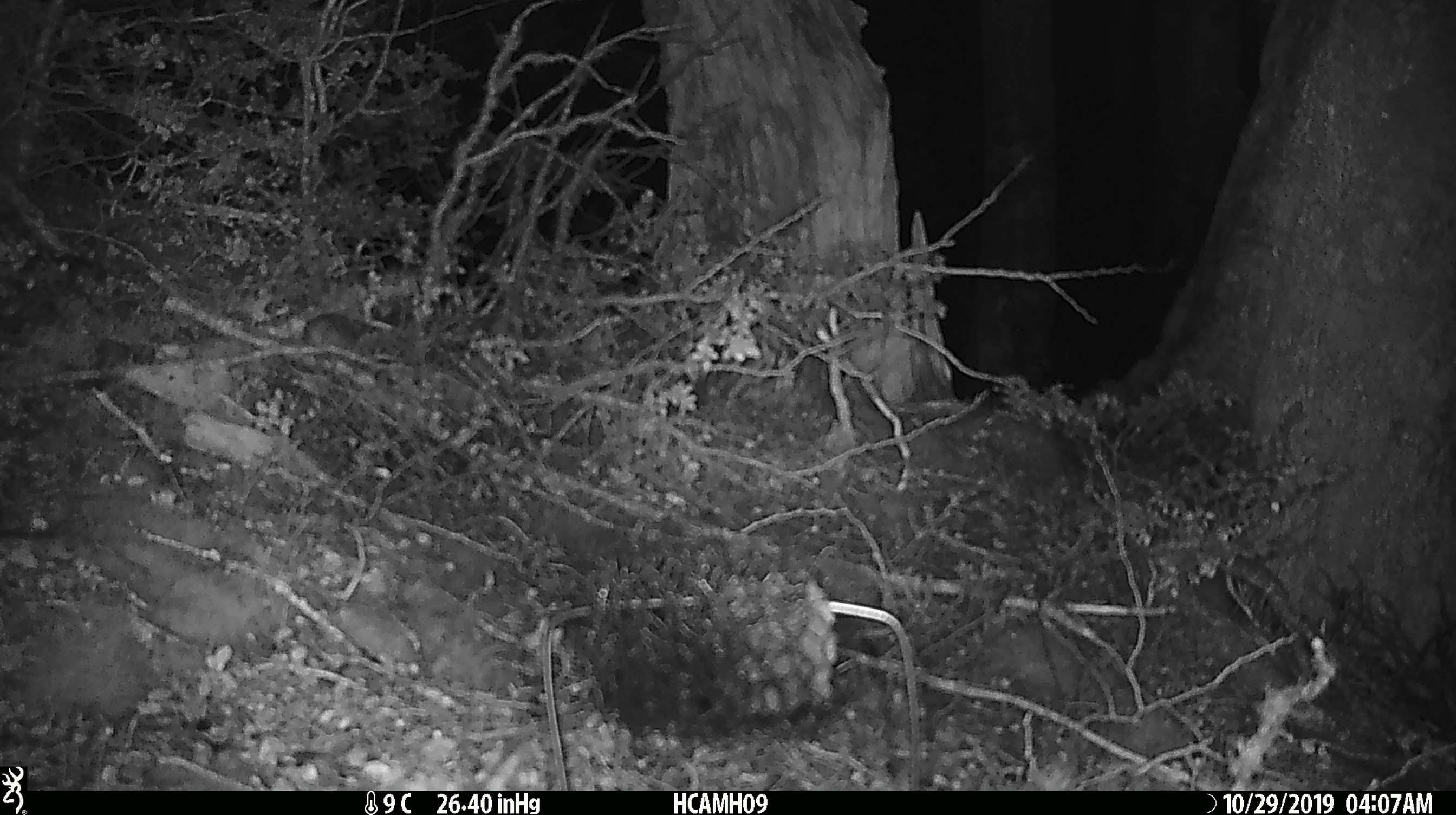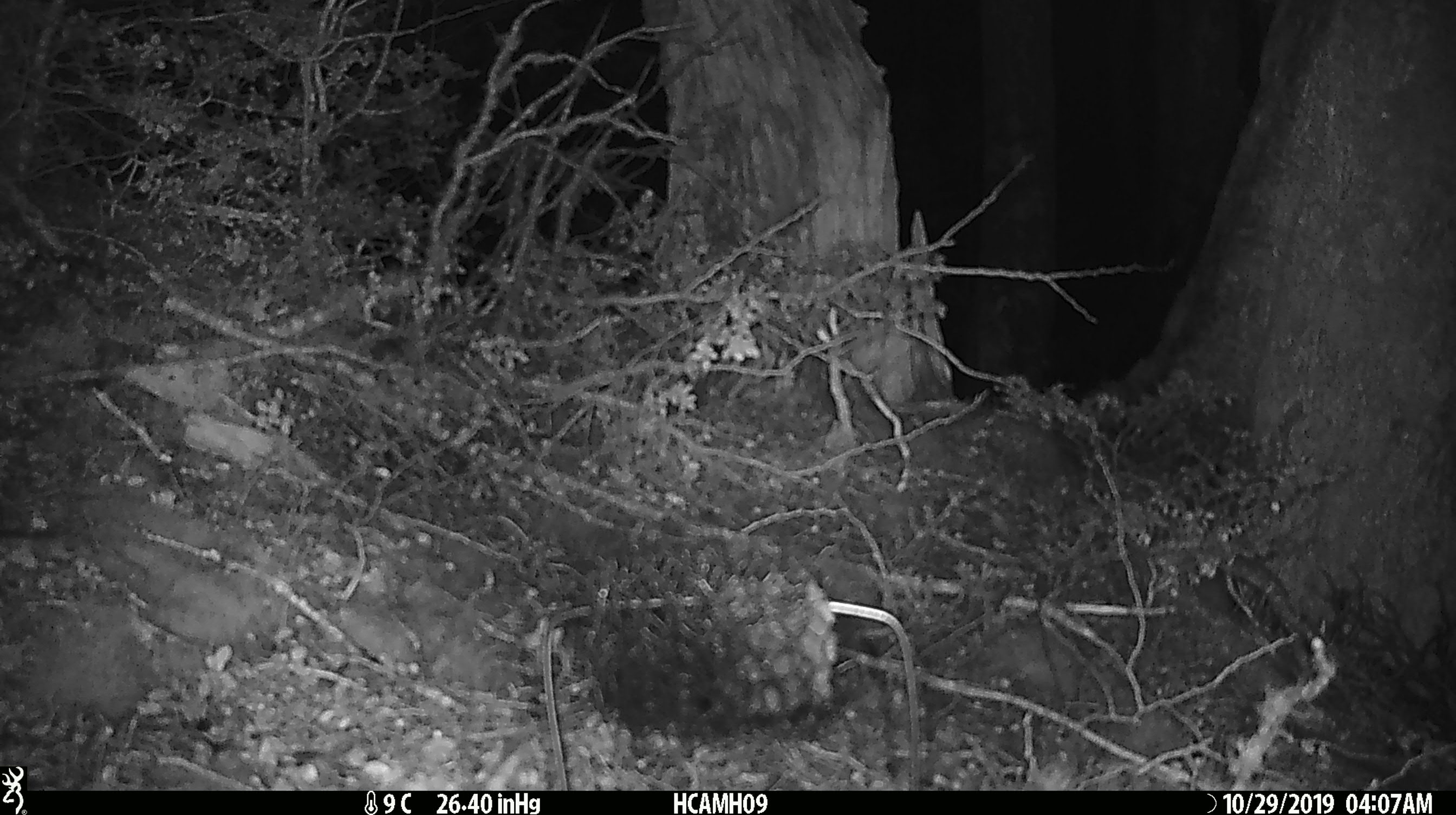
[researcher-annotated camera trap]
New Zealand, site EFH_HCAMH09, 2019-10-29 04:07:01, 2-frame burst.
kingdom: Animalia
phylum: Chordata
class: Mammalia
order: Rodentia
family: Muridae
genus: Mus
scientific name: Mus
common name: mouse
Mouse (Mus).